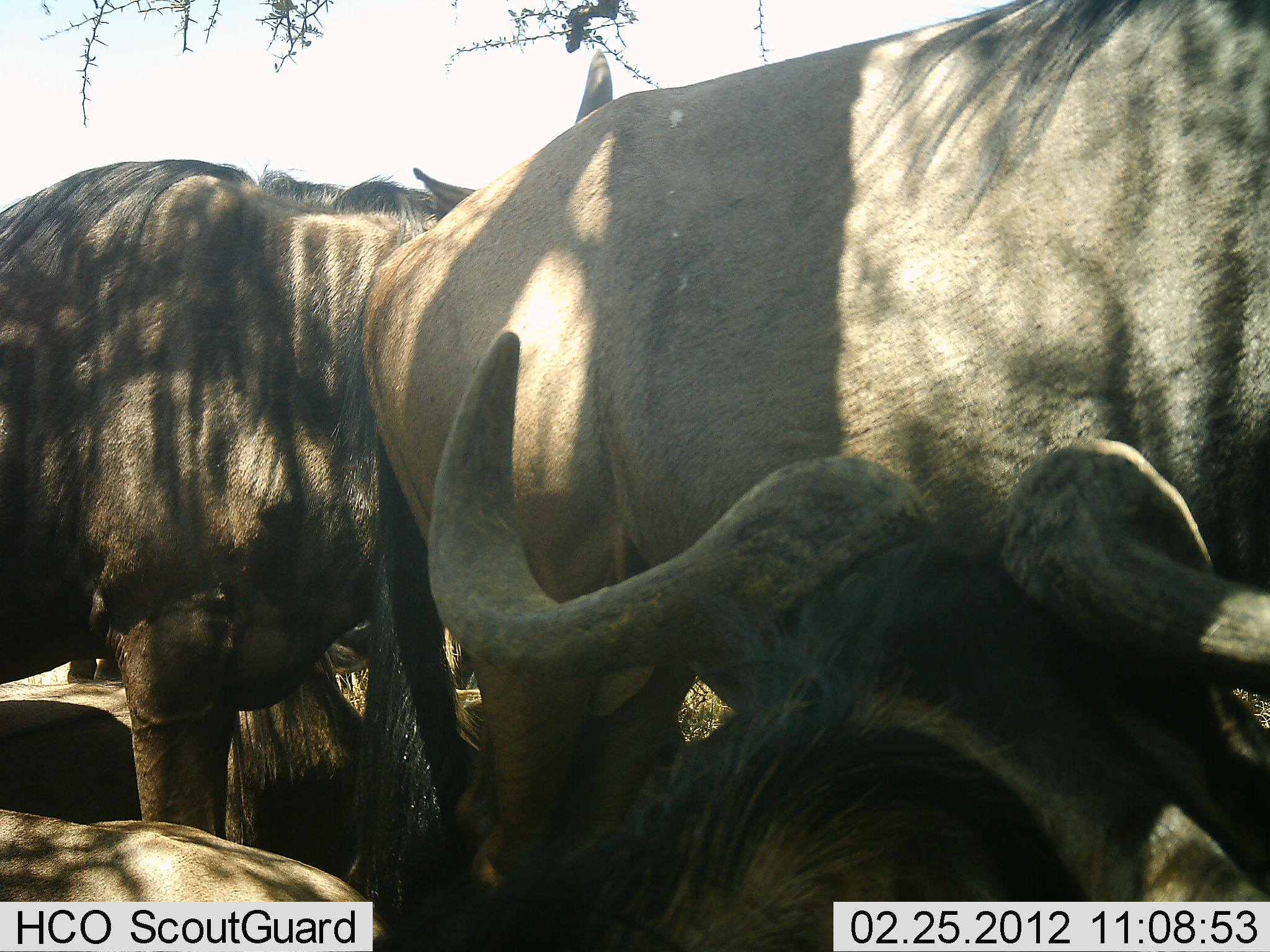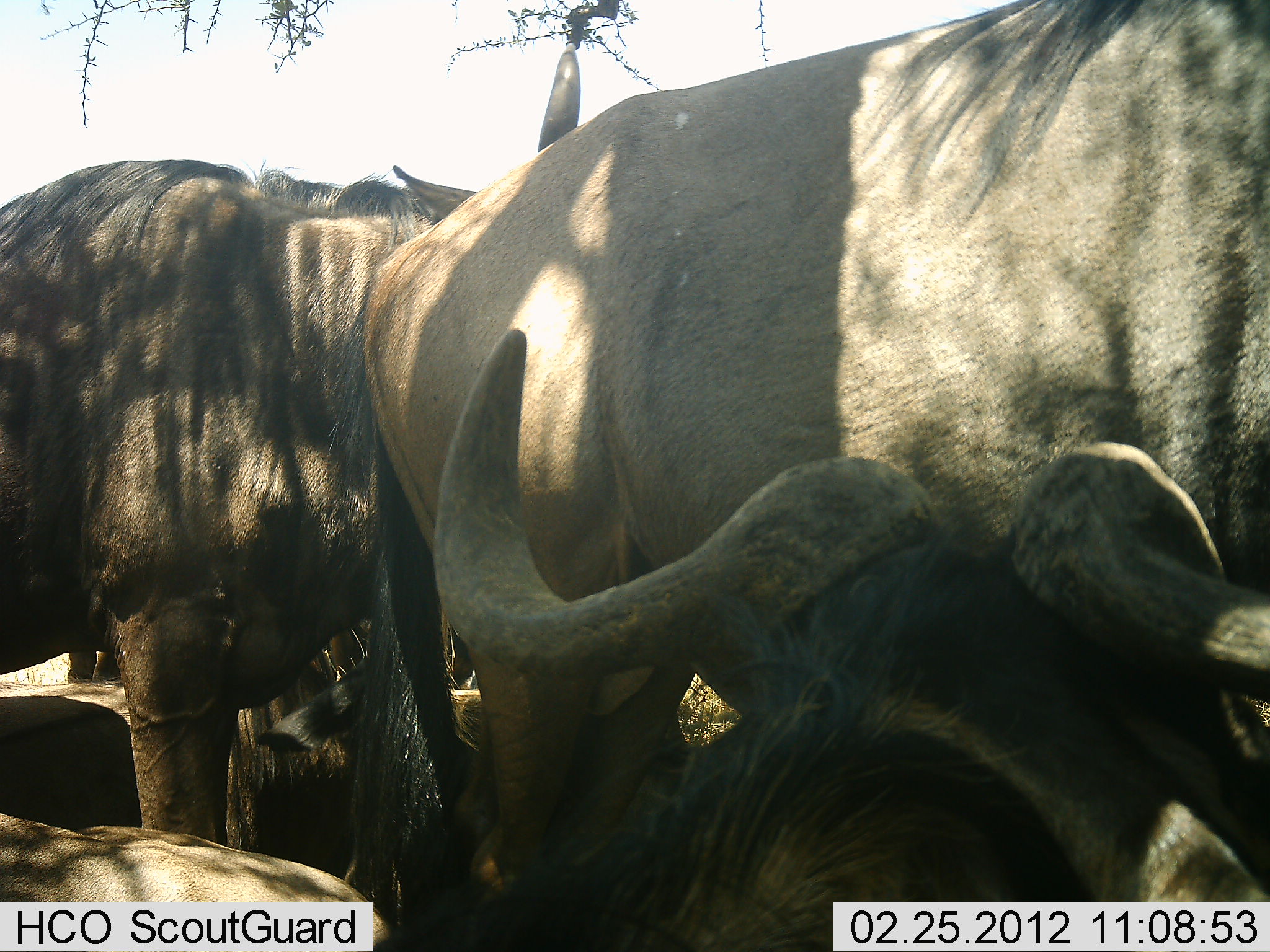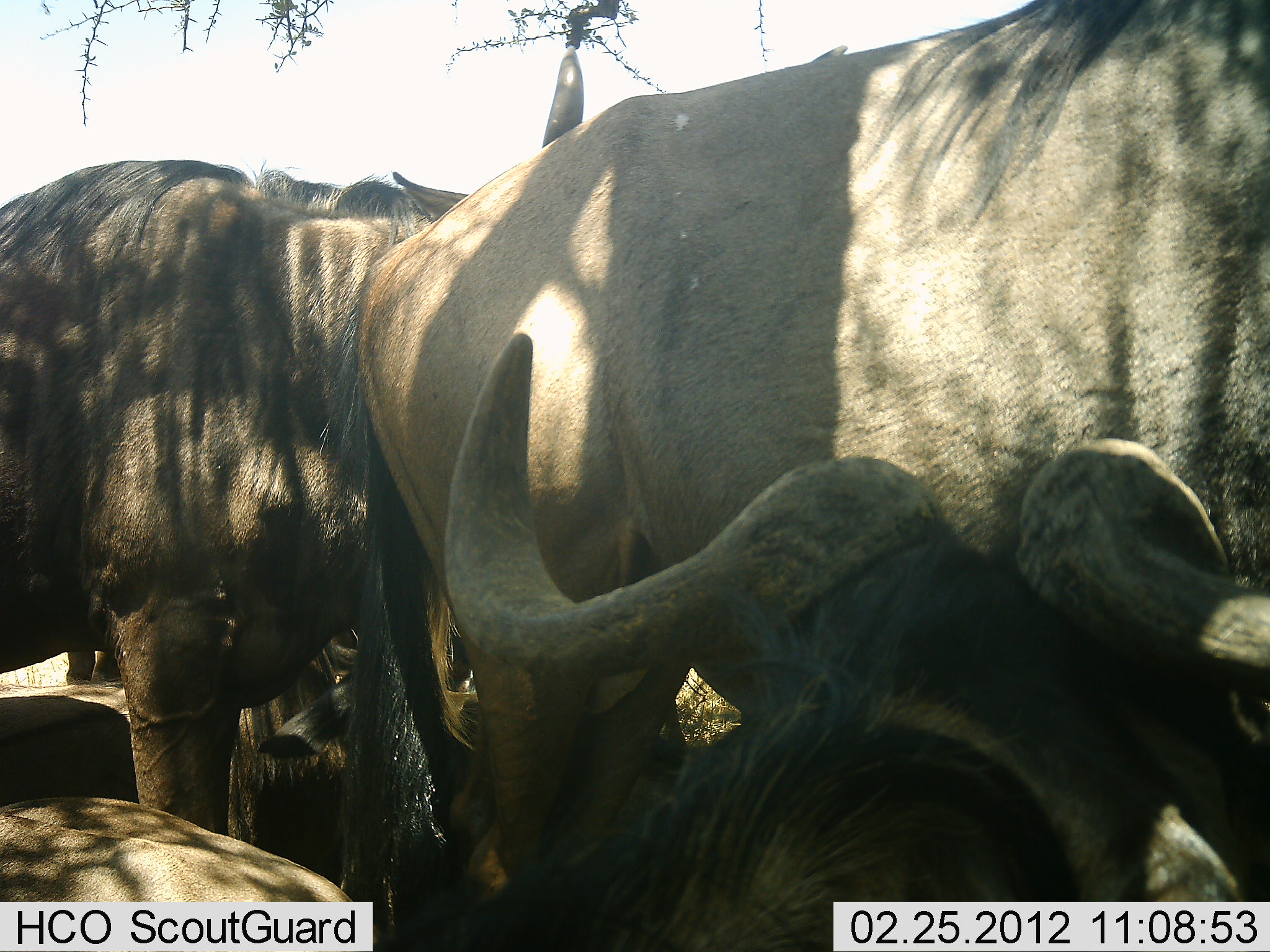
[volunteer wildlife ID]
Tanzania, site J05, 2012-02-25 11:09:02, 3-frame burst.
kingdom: Animalia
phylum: Chordata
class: Mammalia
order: Artiodactyla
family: Bovidae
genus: Connochaetes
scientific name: Connochaetes taurinus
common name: blue wildebeest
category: wildebeest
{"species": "wildebeest (blue wildebeest) (Connochaetes taurinus)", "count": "4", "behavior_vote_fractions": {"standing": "70%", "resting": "80%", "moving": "10%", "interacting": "10%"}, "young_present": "0%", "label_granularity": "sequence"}